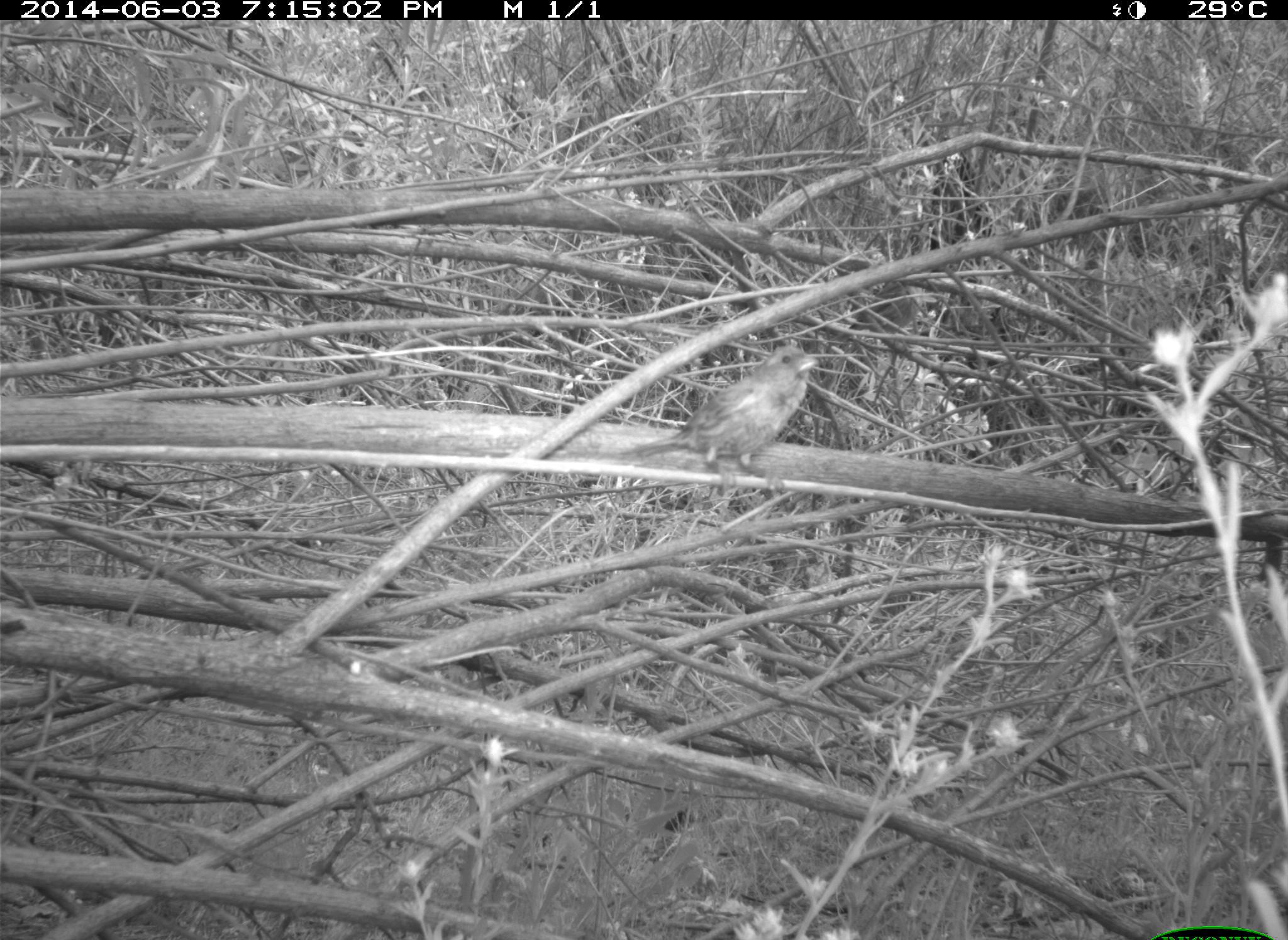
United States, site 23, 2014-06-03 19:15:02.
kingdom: Animalia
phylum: Chordata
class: Aves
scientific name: Aves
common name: bird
Bird (Aves).